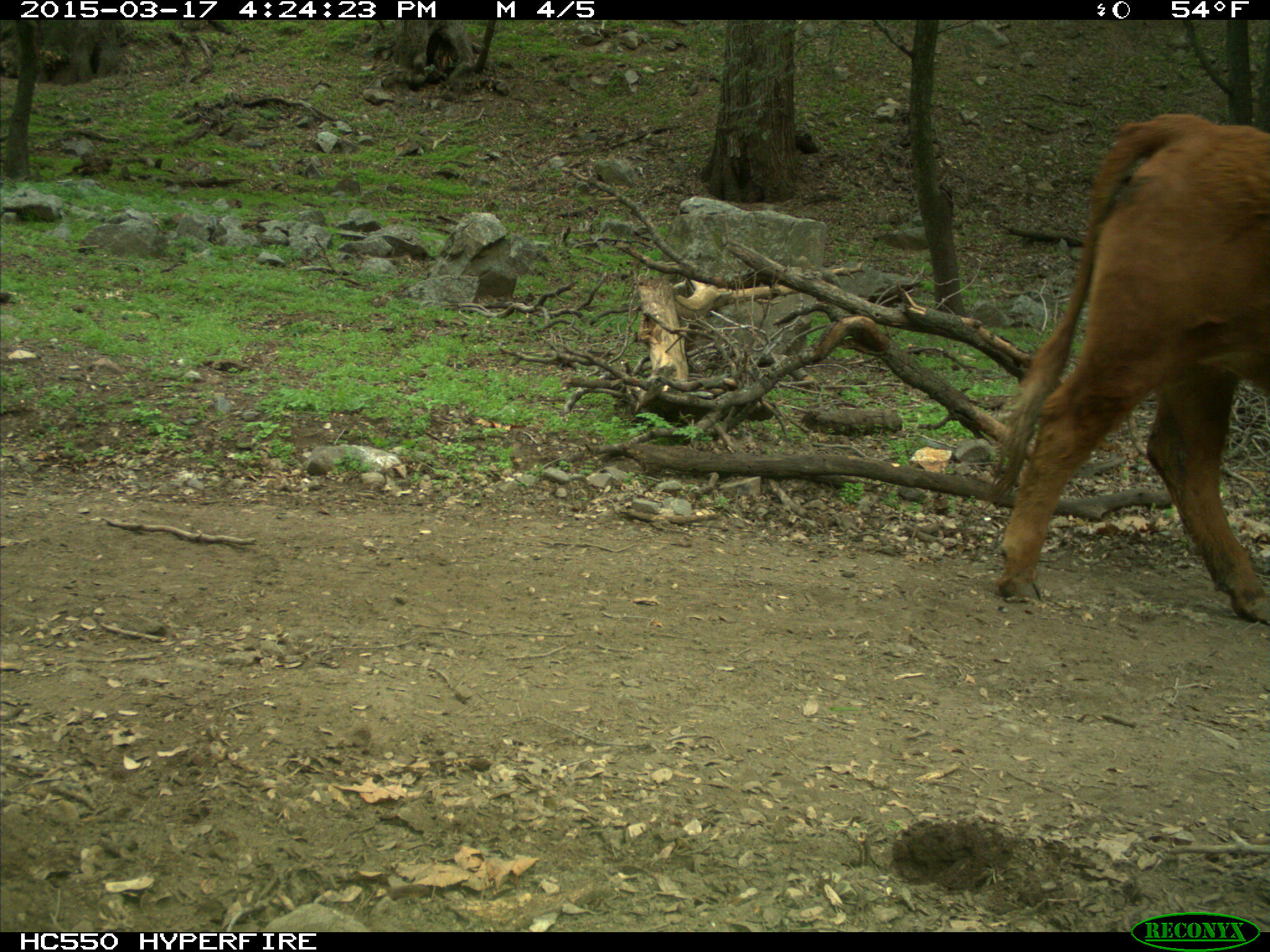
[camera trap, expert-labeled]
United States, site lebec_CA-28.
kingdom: Animalia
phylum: Chordata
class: Mammalia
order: Artiodactyla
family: Bovidae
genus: Bos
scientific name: Bos taurus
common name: domestic cow